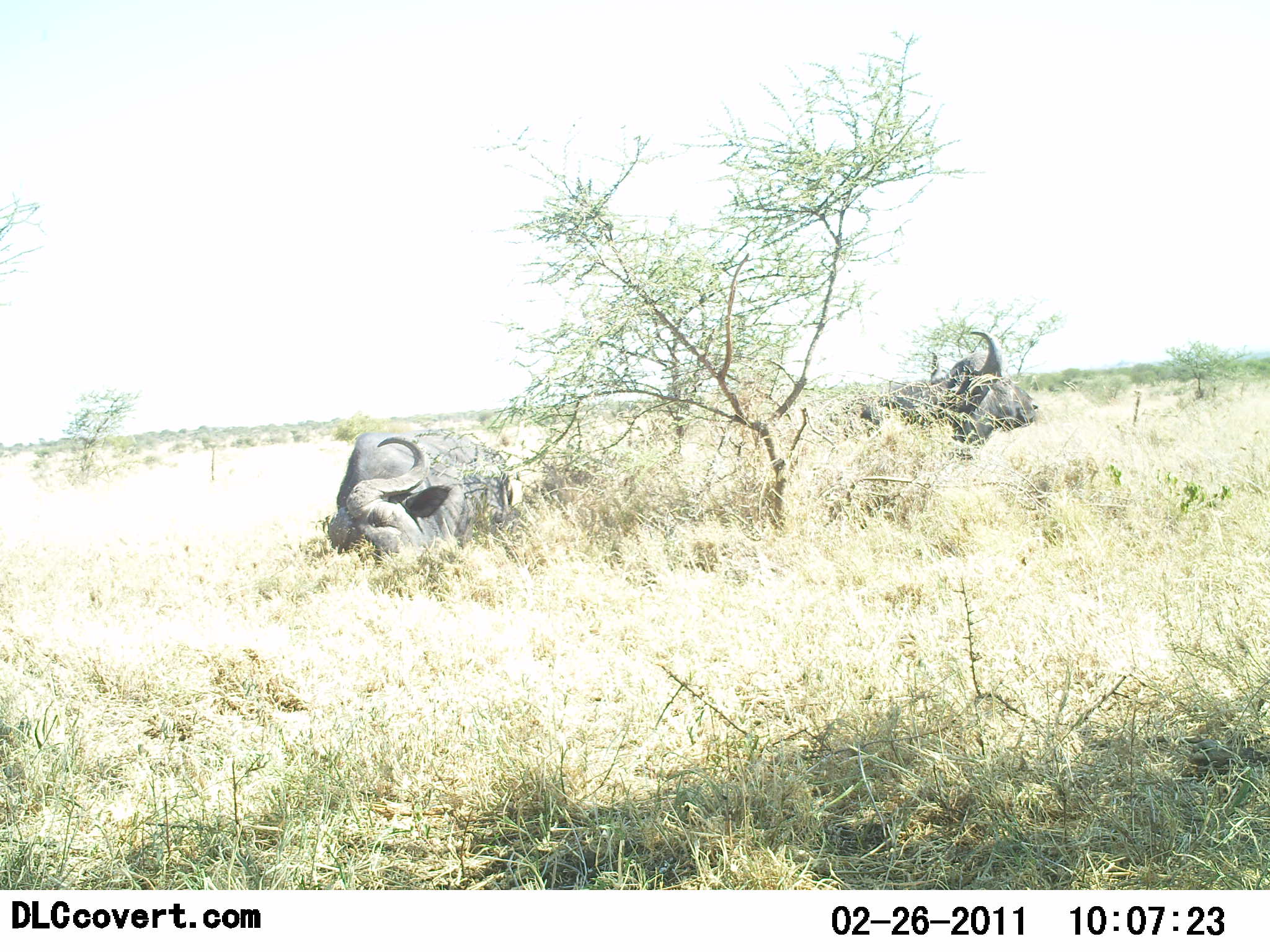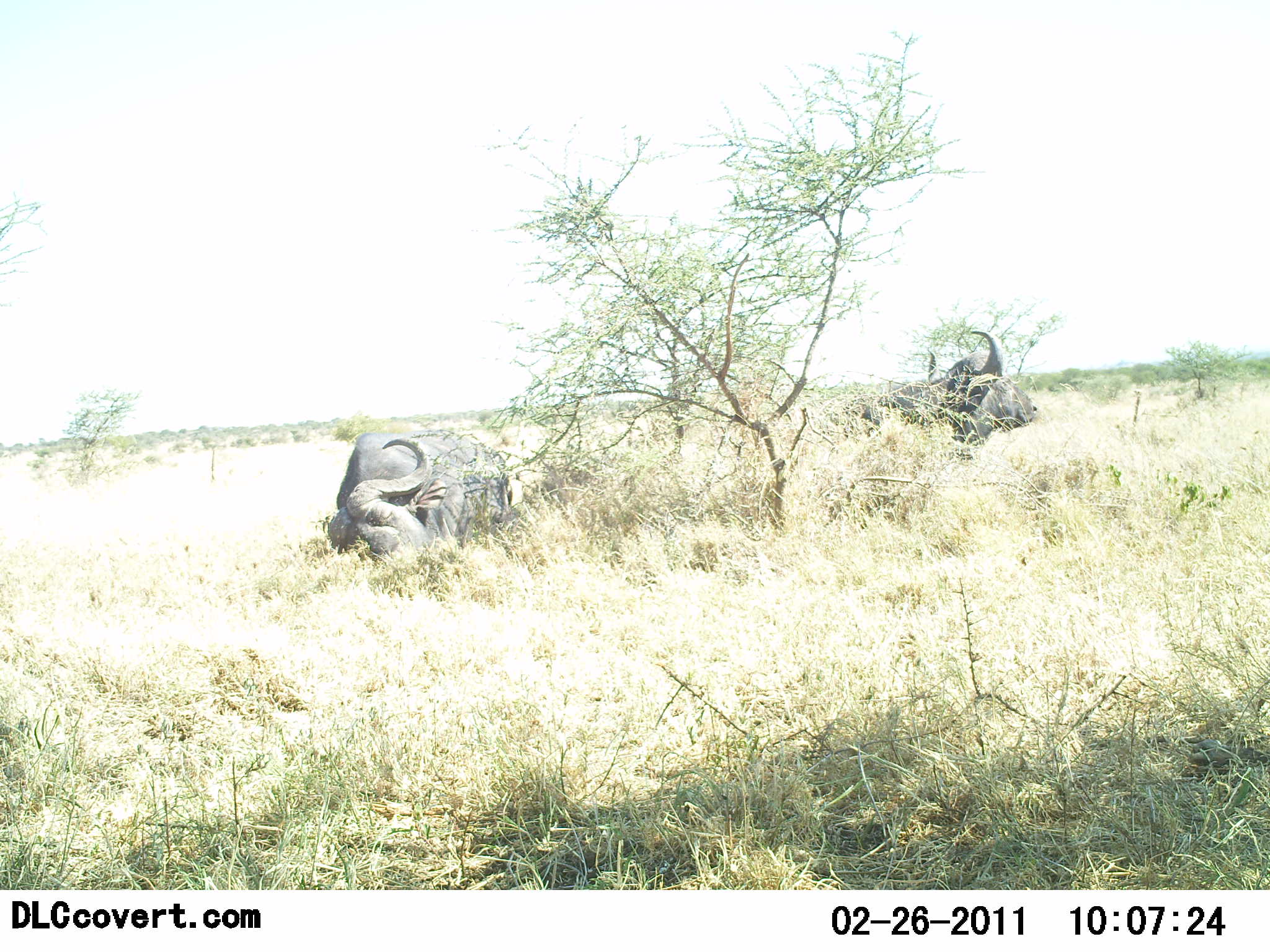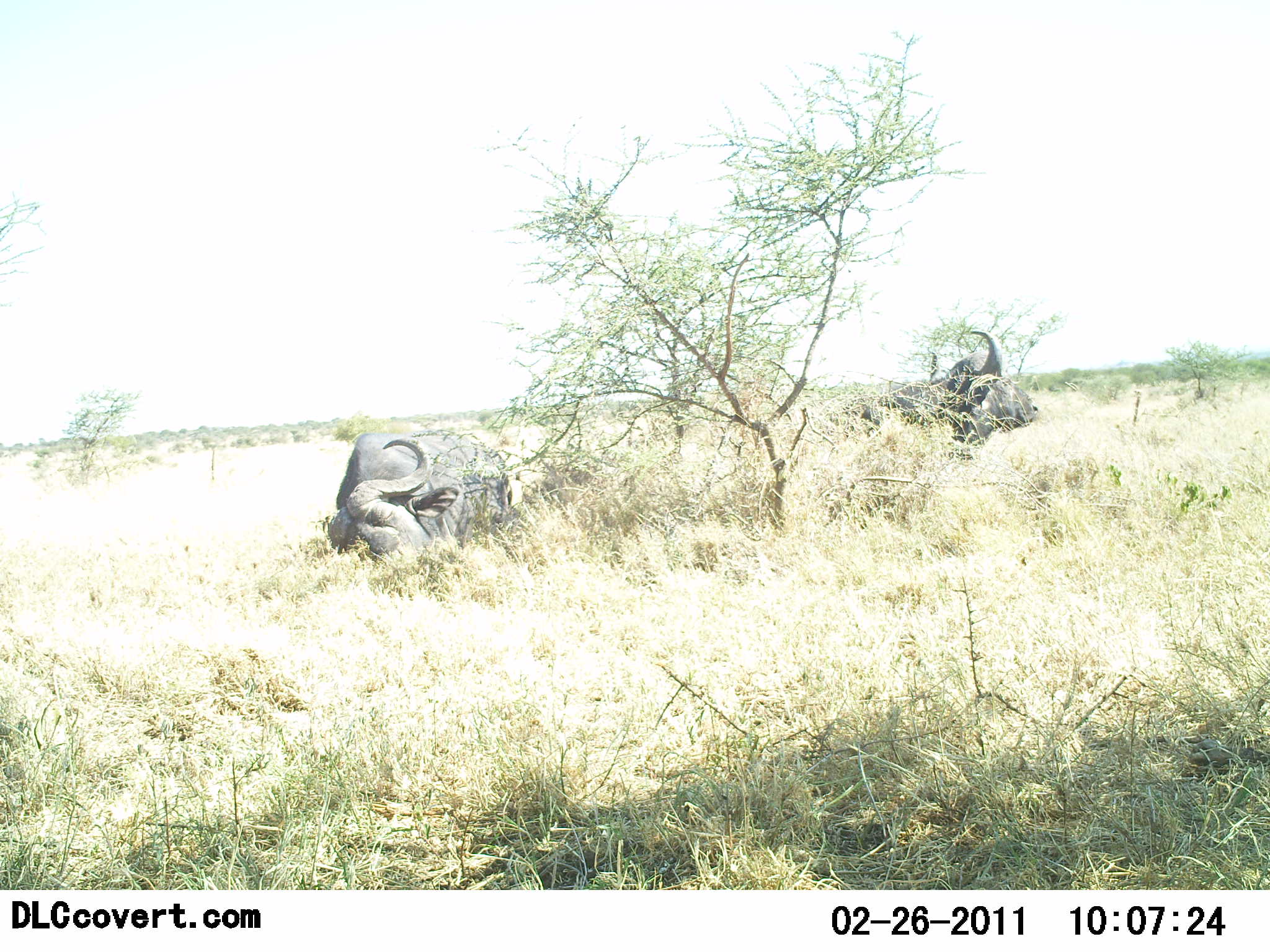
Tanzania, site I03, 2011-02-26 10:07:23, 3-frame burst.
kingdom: Animalia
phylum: Chordata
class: Mammalia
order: Artiodactyla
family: Bovidae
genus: Syncerus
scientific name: Syncerus caffer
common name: cape buffalo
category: buffalo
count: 2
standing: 23%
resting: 92%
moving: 0%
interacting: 0%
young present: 0%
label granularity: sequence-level